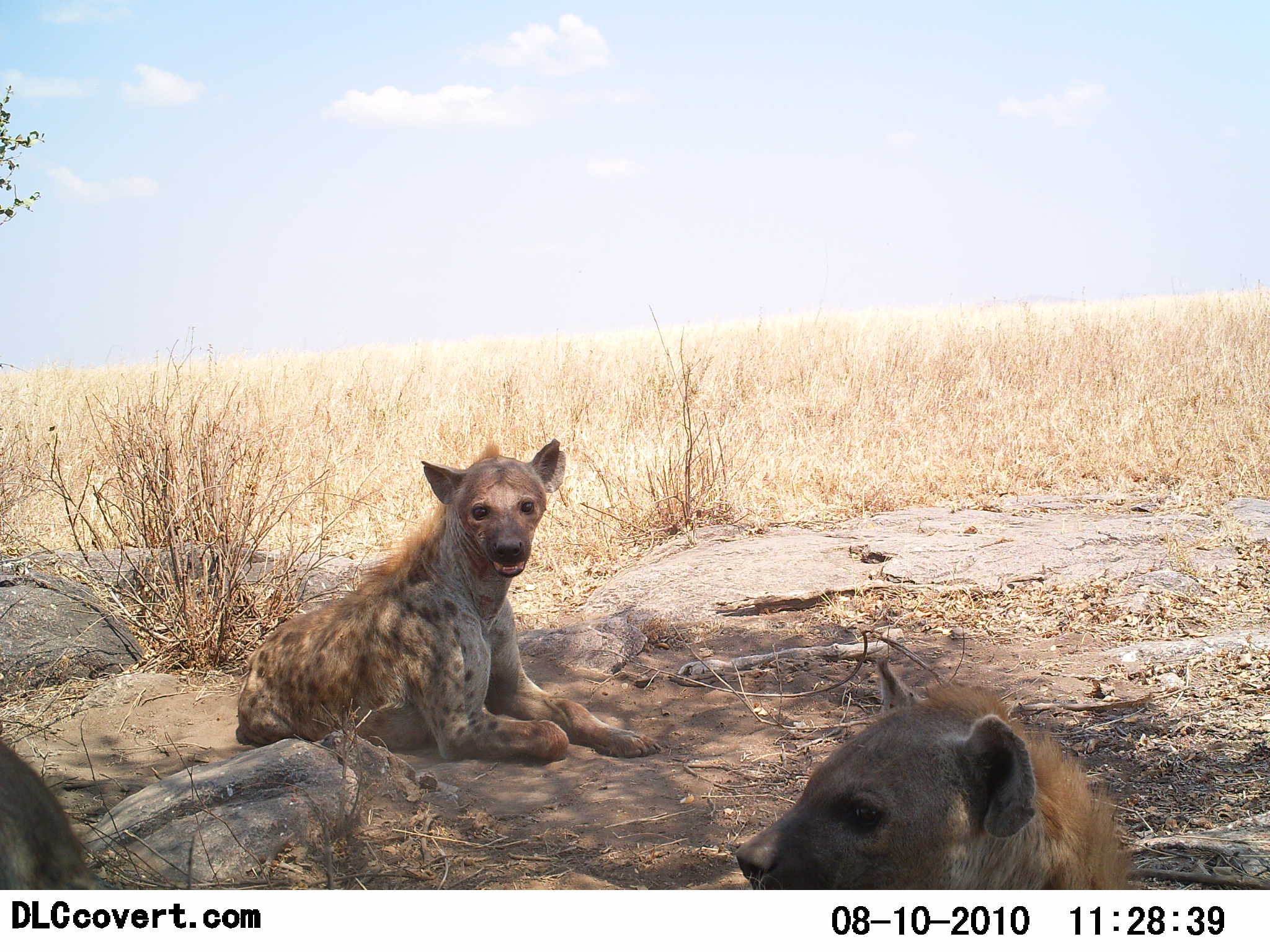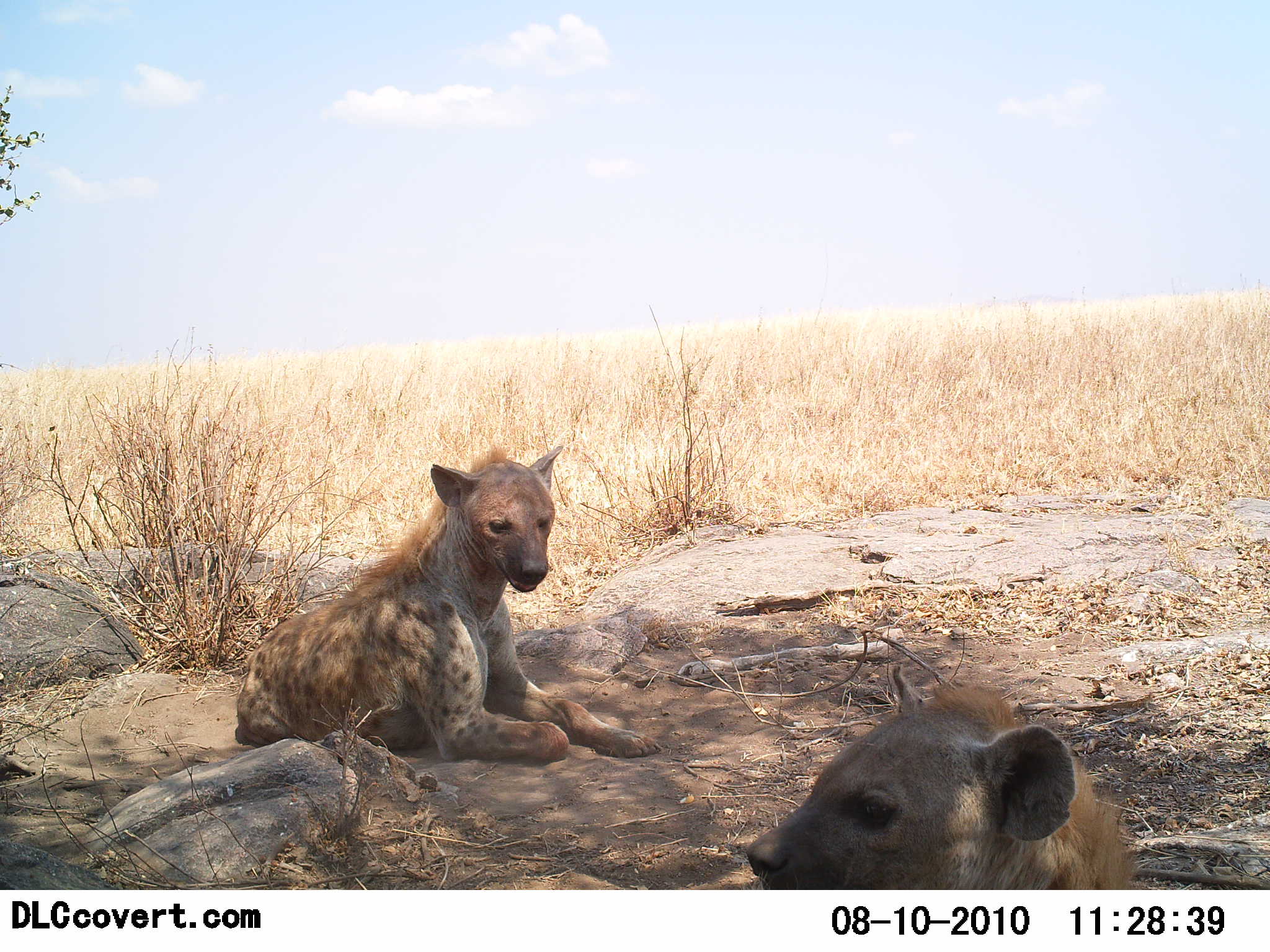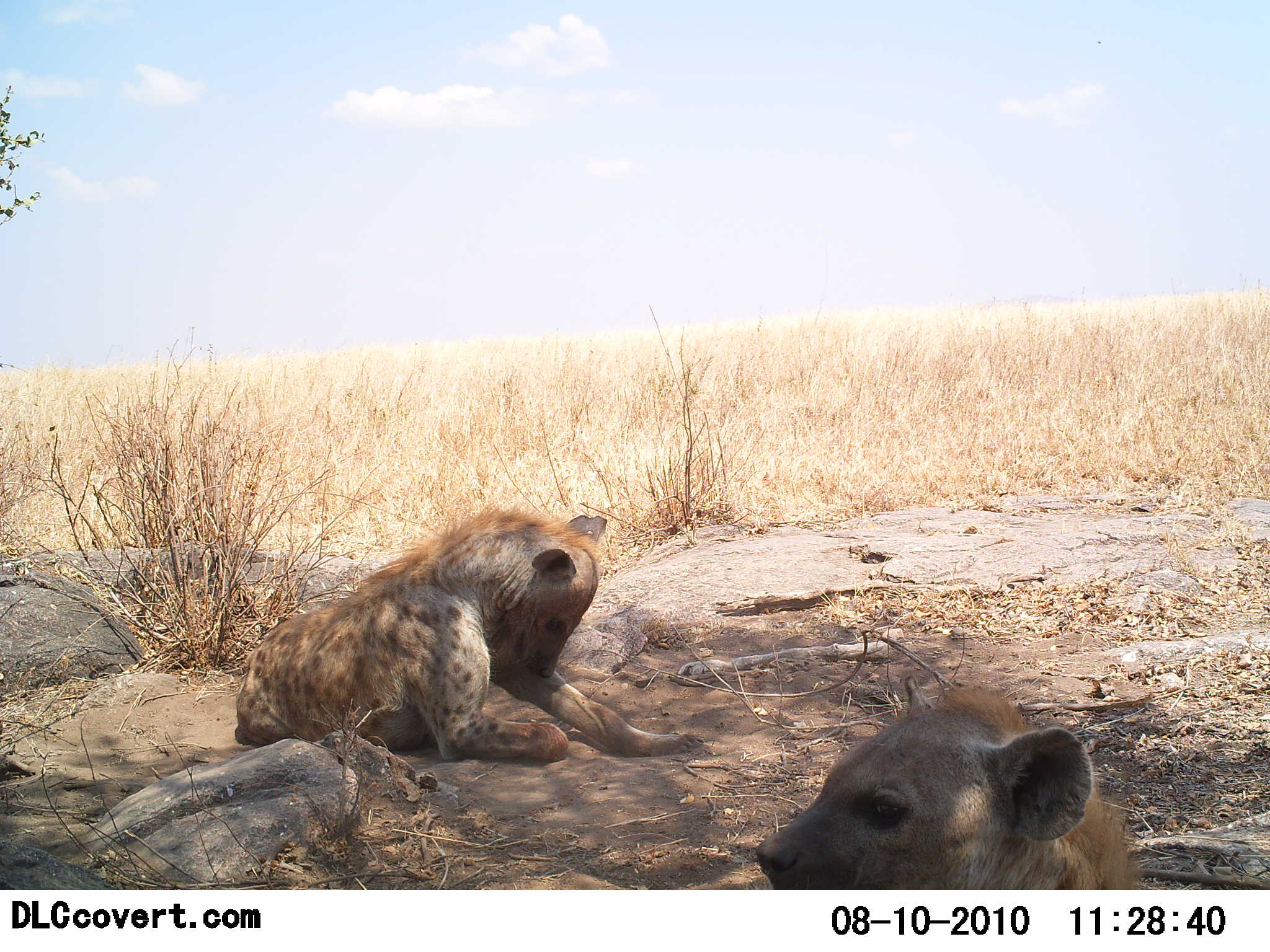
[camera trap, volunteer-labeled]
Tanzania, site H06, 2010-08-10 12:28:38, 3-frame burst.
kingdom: Animalia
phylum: Chordata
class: Mammalia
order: Carnivora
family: Hyaenidae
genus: Crocuta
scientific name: Crocuta crocuta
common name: spotted hyena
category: hyenaspotted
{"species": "hyenaspotted (spotted hyena) (Crocuta crocuta)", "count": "3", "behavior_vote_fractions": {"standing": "8%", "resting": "100%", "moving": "0%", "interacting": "0%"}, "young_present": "0%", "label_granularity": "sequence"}